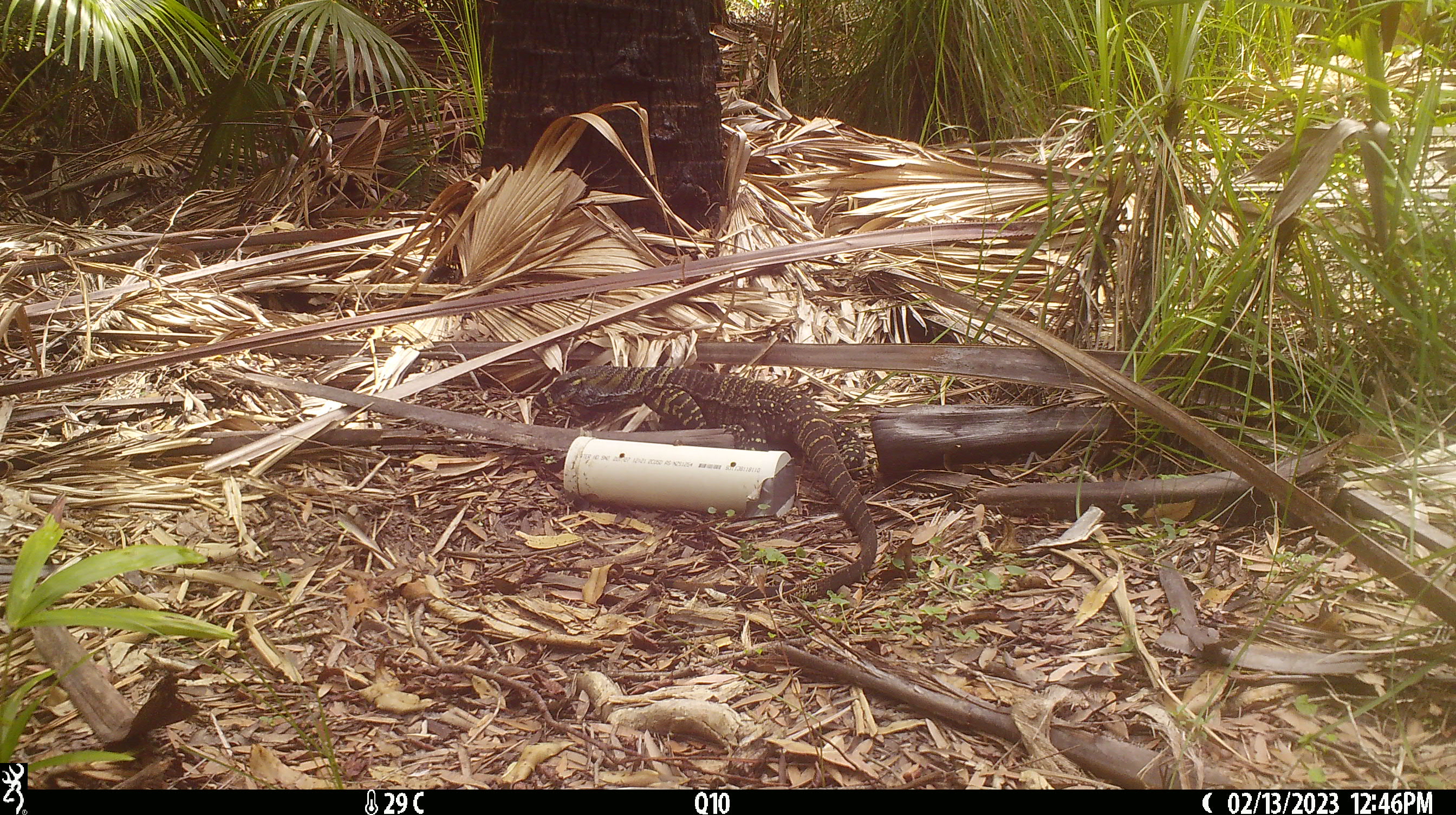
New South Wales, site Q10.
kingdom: Animalia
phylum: Chordata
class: Reptilia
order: Squamata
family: Varanidae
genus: Varanus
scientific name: Varanus varius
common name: lace monitor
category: goanna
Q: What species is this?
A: Goanna (lace monitor) (Varanus varius).